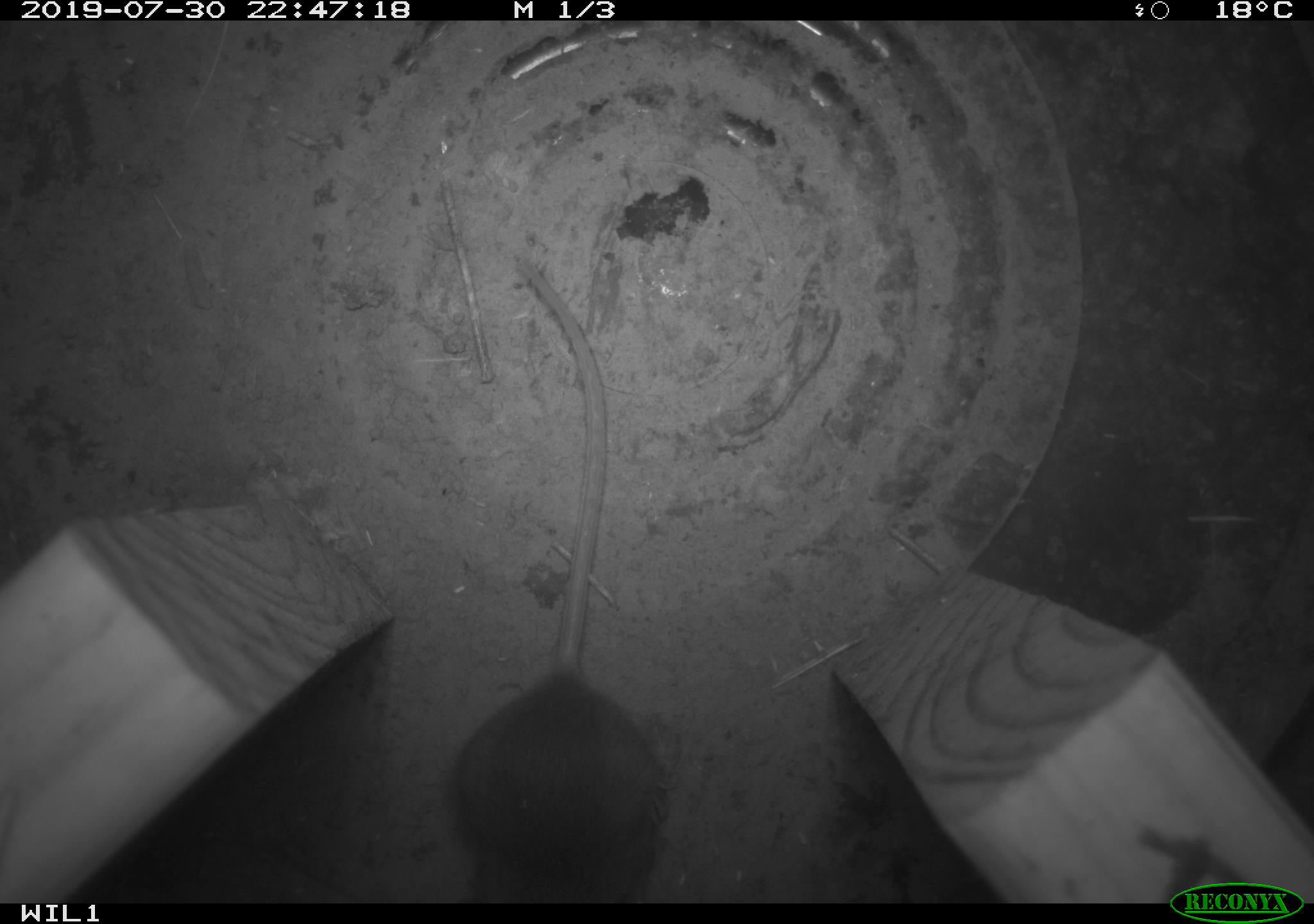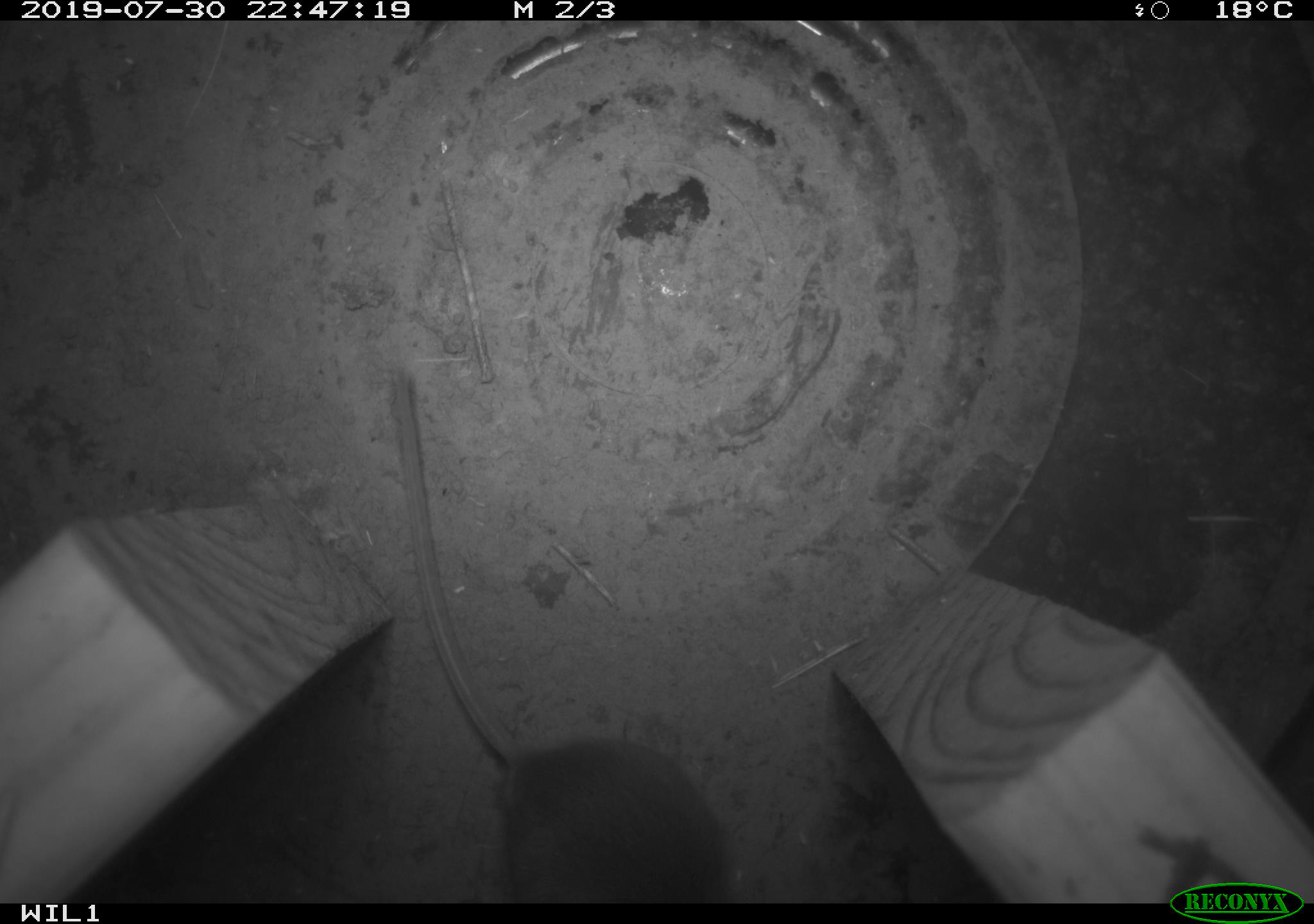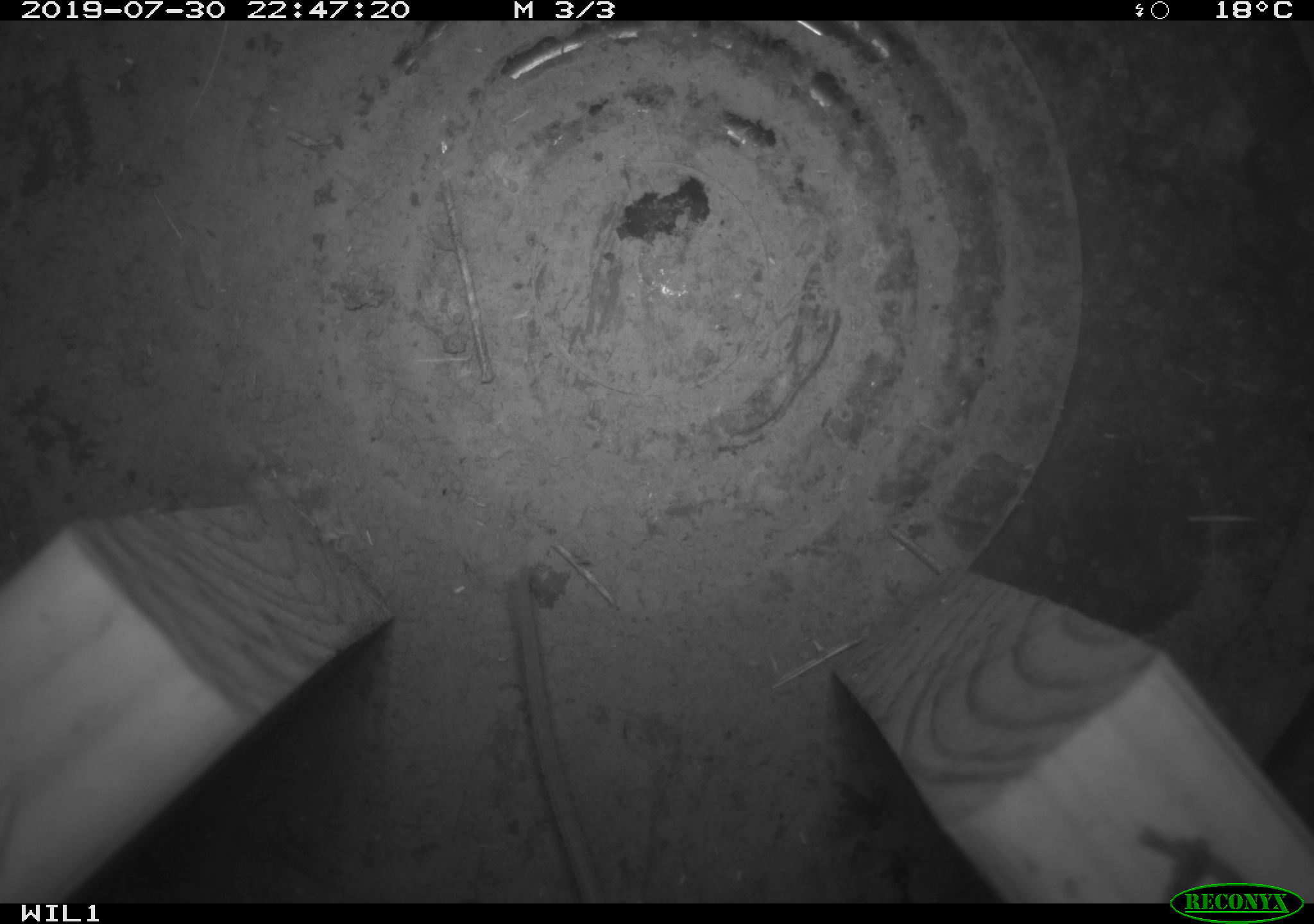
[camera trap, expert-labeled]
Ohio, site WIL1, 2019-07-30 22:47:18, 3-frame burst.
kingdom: Animalia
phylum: Chordata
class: Mammalia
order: Rodentia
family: Cricetidae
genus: Peromyscus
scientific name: Peromyscus leucopus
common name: white-footed mouse